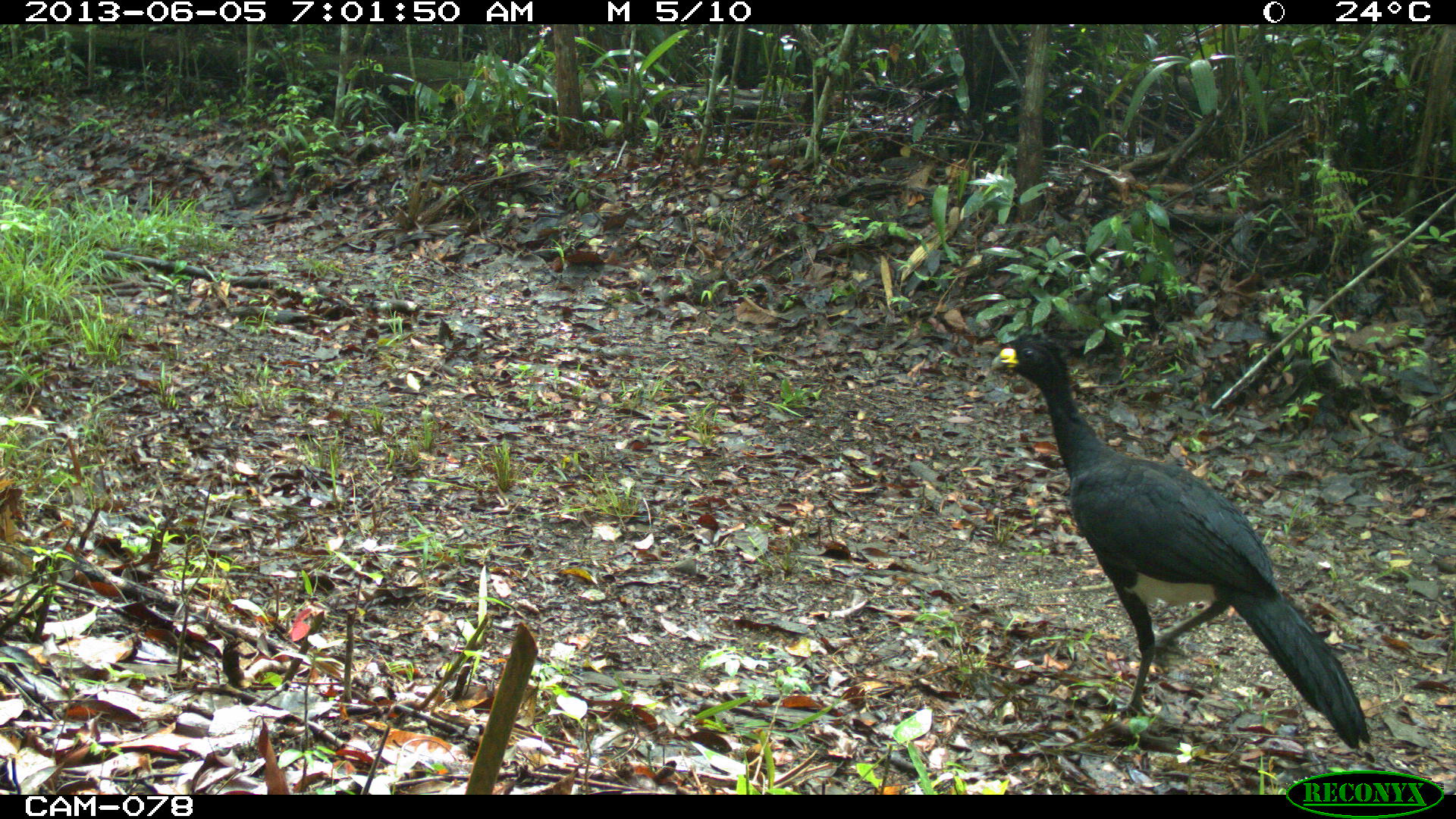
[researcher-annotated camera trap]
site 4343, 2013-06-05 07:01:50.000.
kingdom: Animalia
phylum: Chordata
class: Aves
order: Galliformes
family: Cracidae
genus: Crax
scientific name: Crax rubra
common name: great curassow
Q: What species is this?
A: Crax rubra (great curassow).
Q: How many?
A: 2.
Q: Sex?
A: Male.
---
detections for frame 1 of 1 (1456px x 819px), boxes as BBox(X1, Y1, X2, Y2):
crax rubra: BBox(997, 335, 1371, 750)